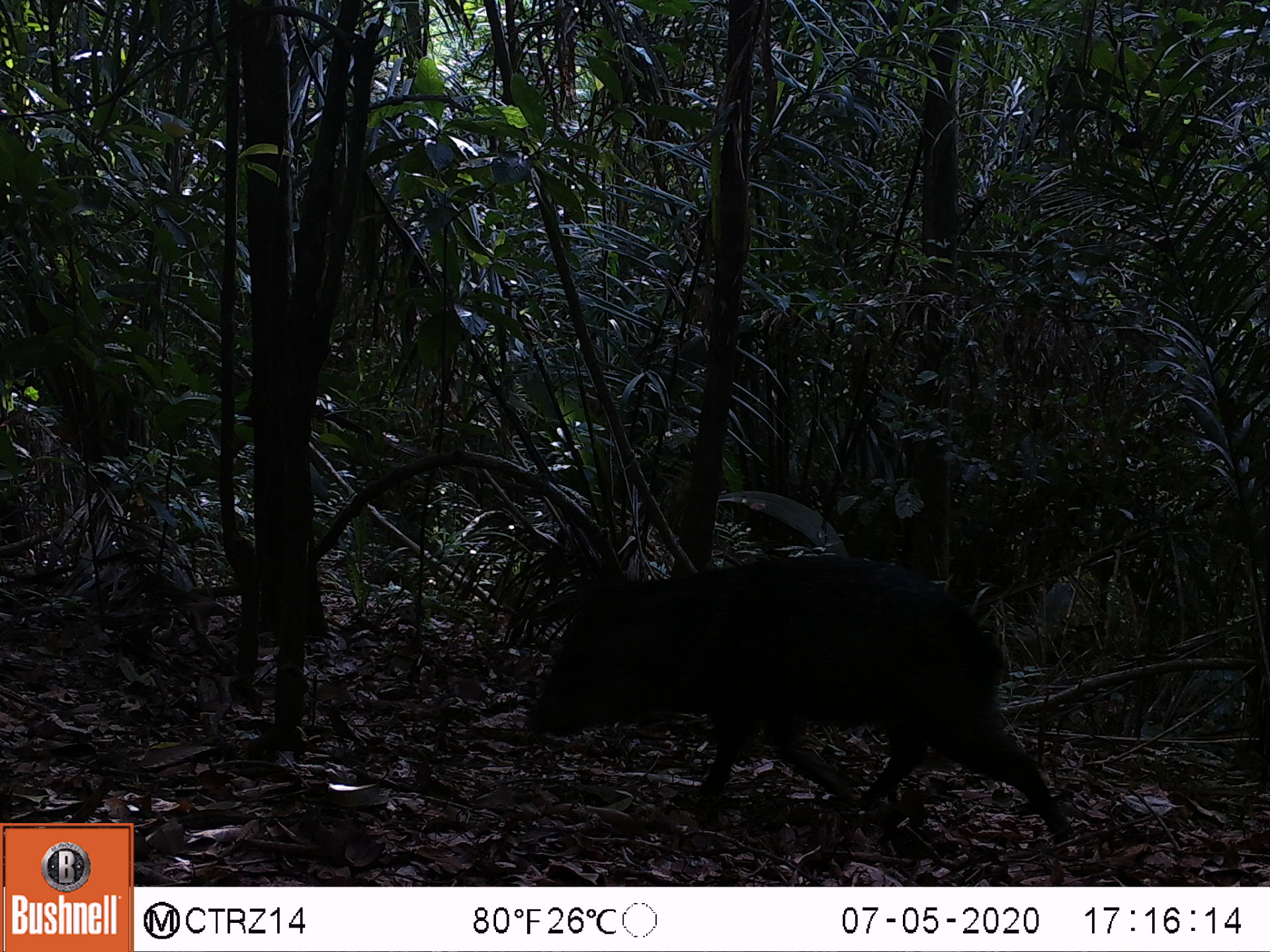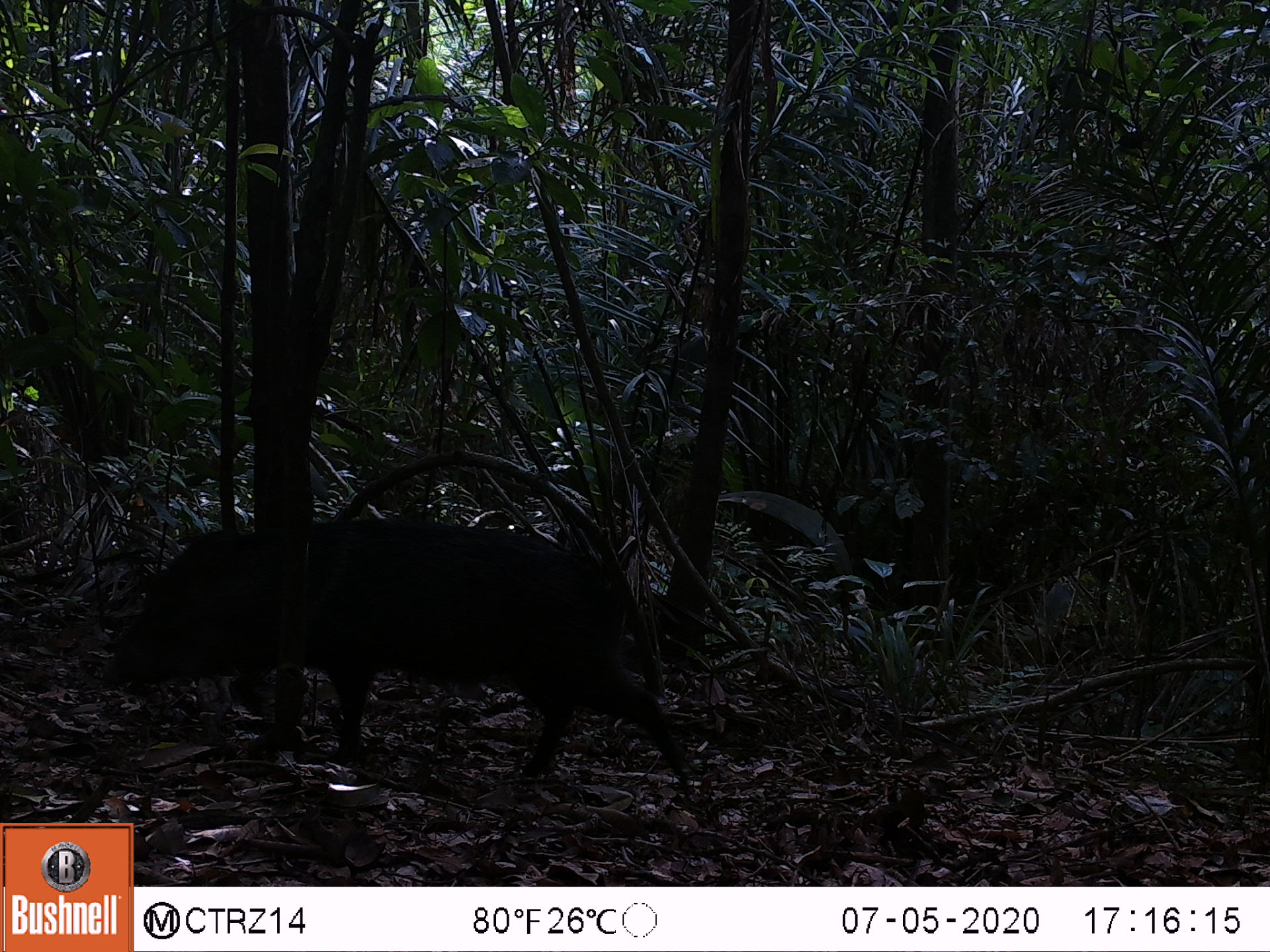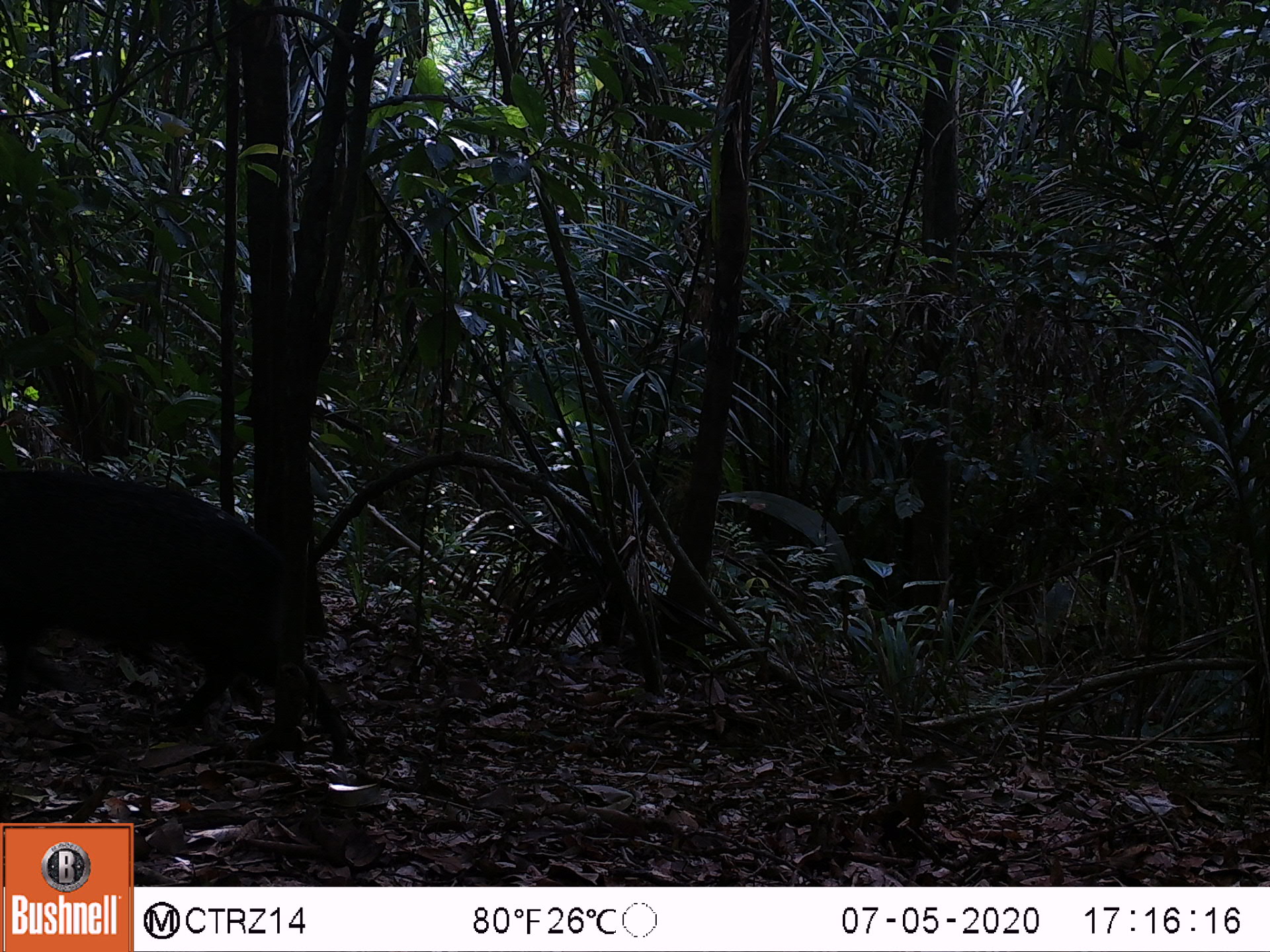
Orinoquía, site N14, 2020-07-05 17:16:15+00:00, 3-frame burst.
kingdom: Animalia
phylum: Chordata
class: Mammalia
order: Artiodactyla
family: Tayassuidae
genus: Pecari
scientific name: Pecari tajacu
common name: collared peccary